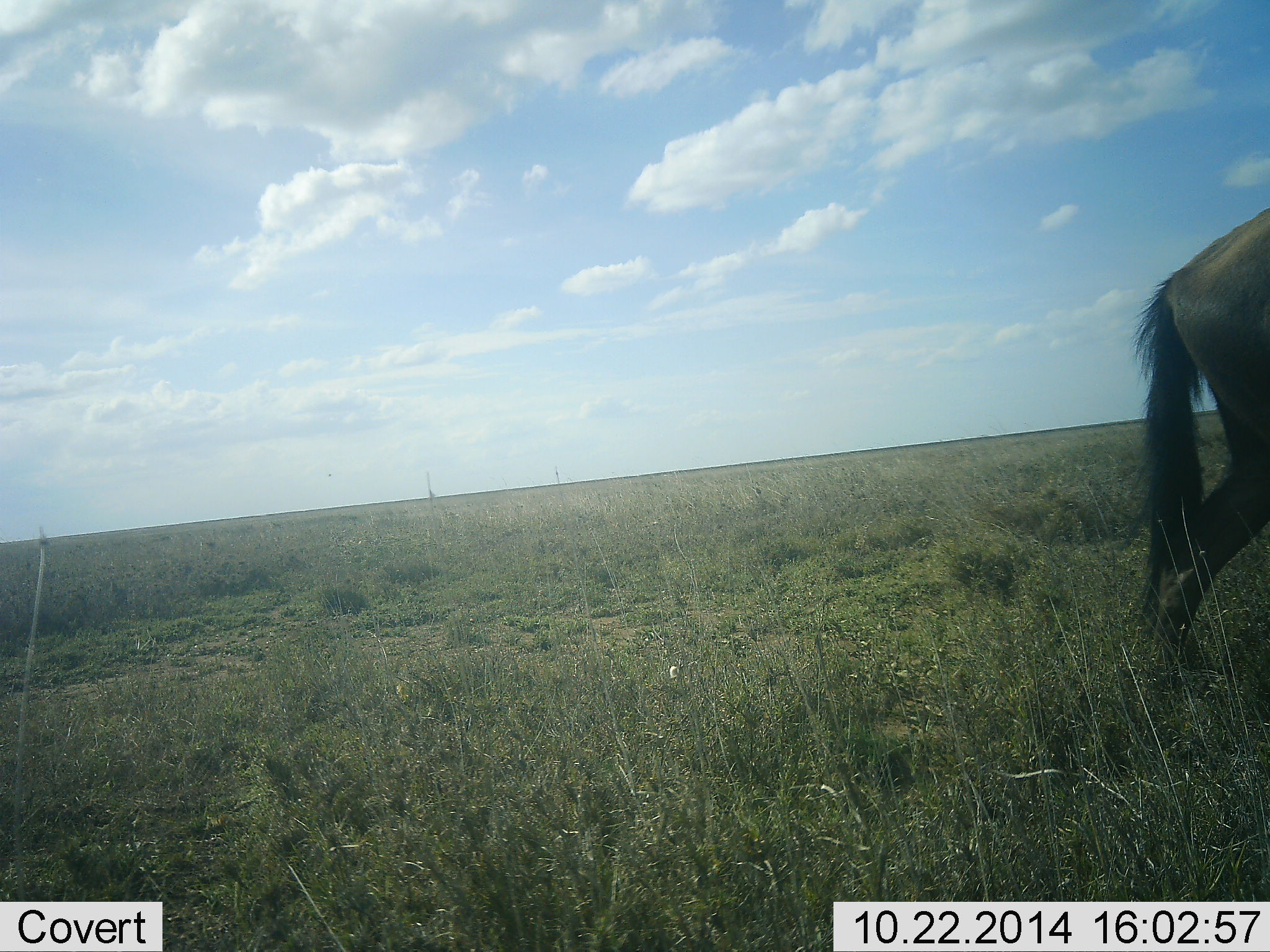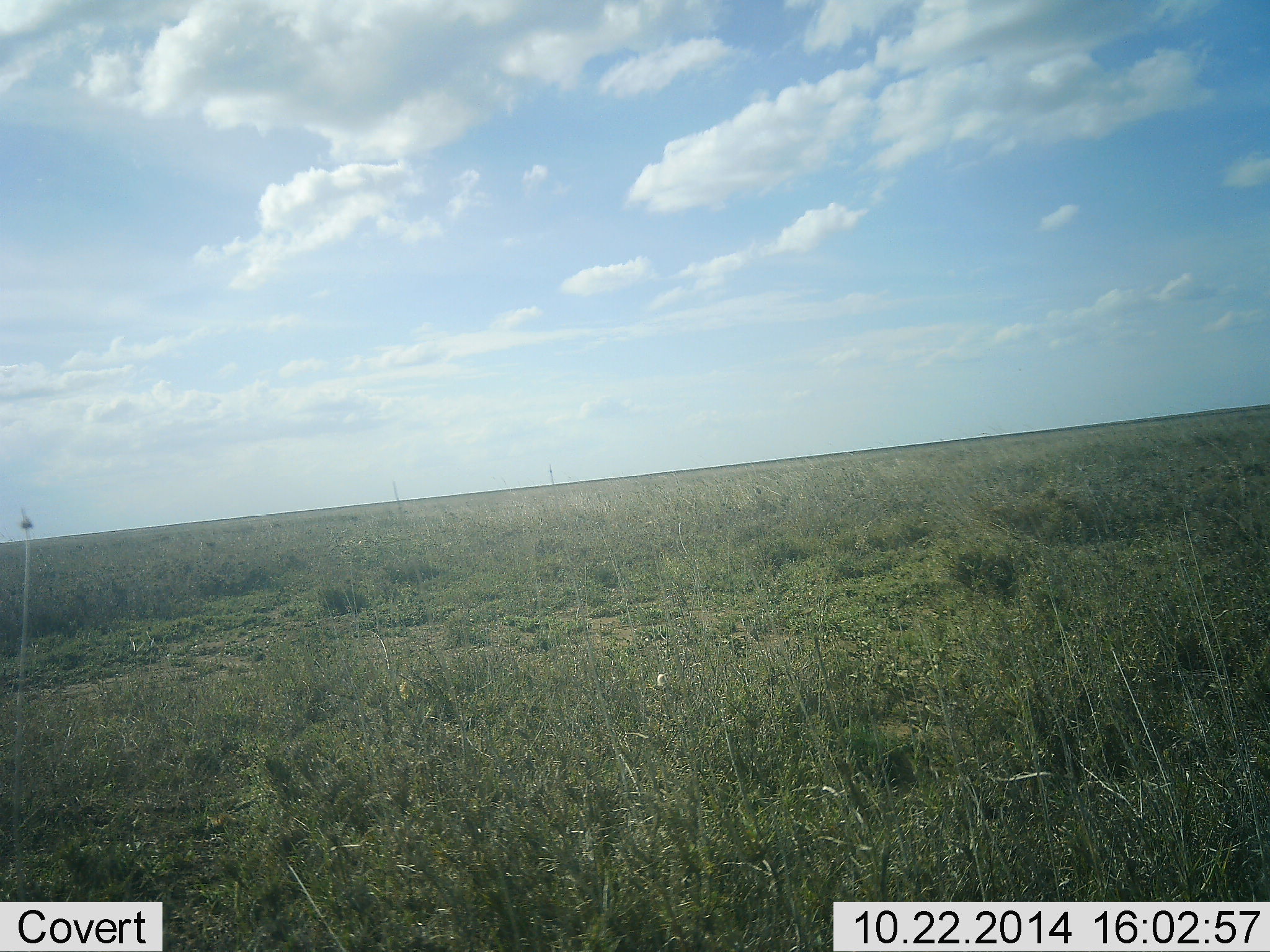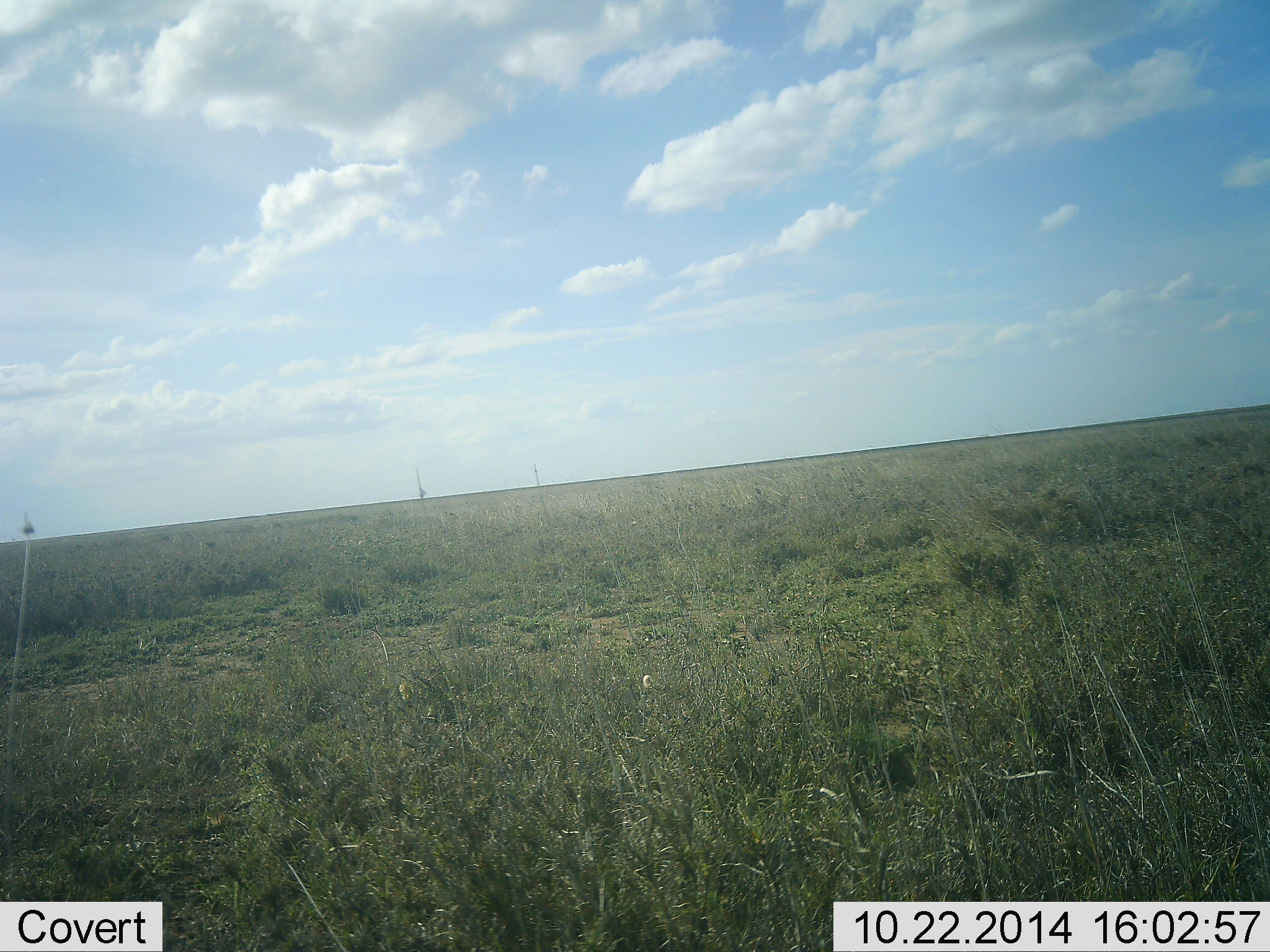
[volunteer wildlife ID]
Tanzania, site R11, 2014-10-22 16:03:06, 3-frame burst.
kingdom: Animalia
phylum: Chordata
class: Mammalia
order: Artiodactyla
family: Bovidae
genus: Connochaetes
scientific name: Connochaetes taurinus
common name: blue wildebeest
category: wildebeest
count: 1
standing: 0%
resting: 0%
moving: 100%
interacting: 0%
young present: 0%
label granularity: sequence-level